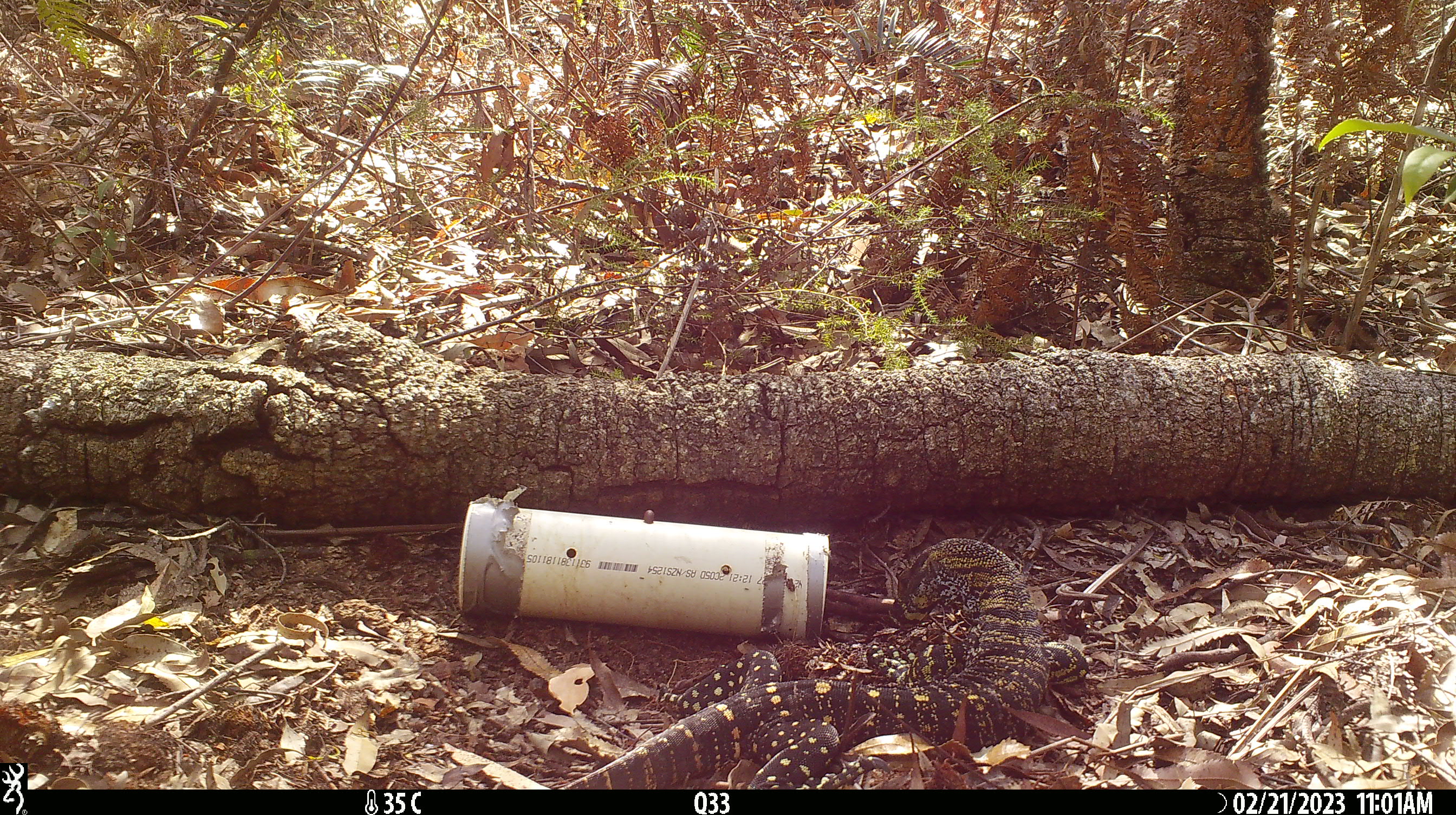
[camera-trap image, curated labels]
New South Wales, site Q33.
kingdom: Animalia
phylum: Chordata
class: Reptilia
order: Squamata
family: Varanidae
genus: Varanus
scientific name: Varanus varius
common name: lace monitor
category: goanna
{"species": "goanna (lace monitor) (Varanus varius)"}